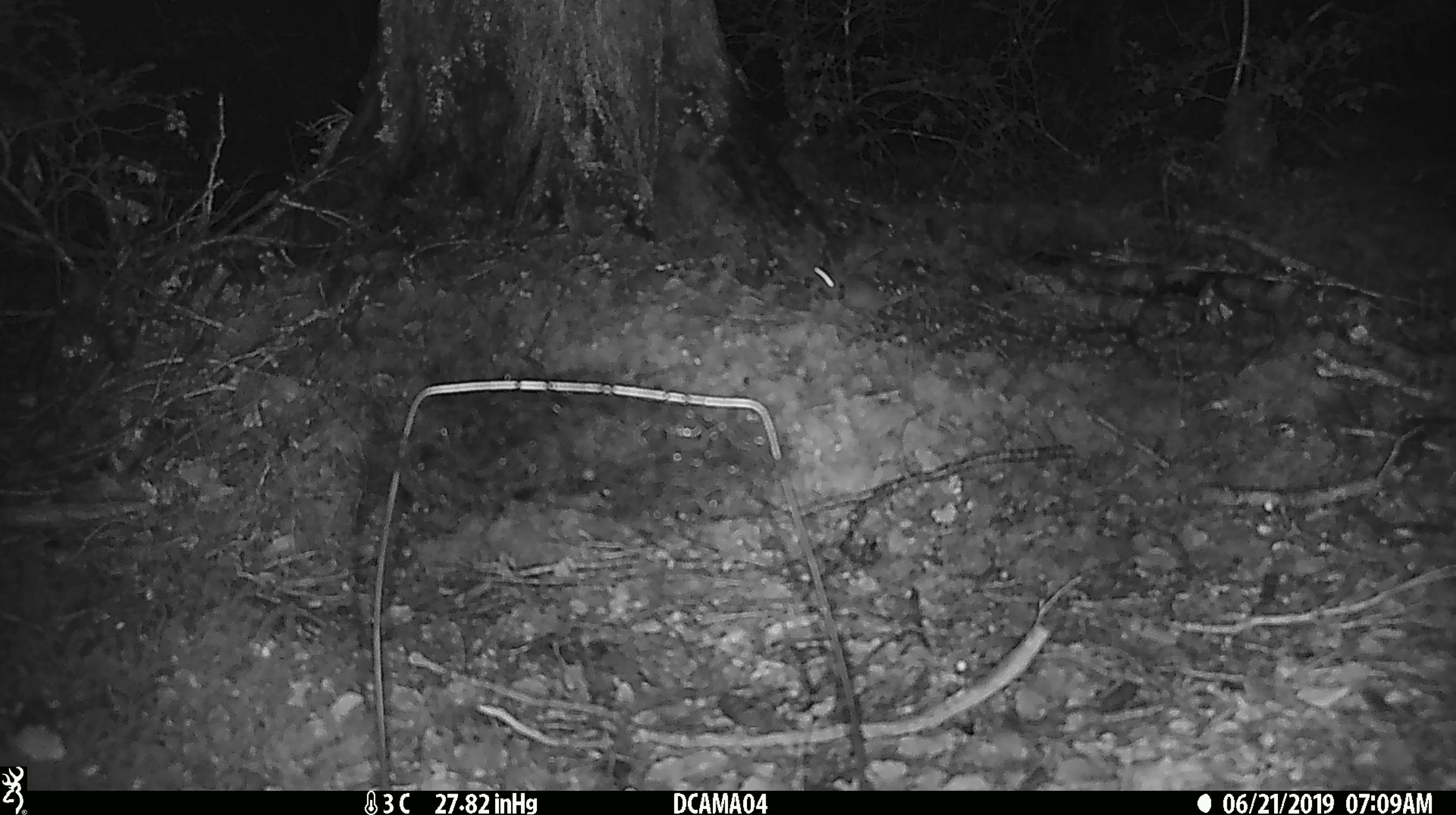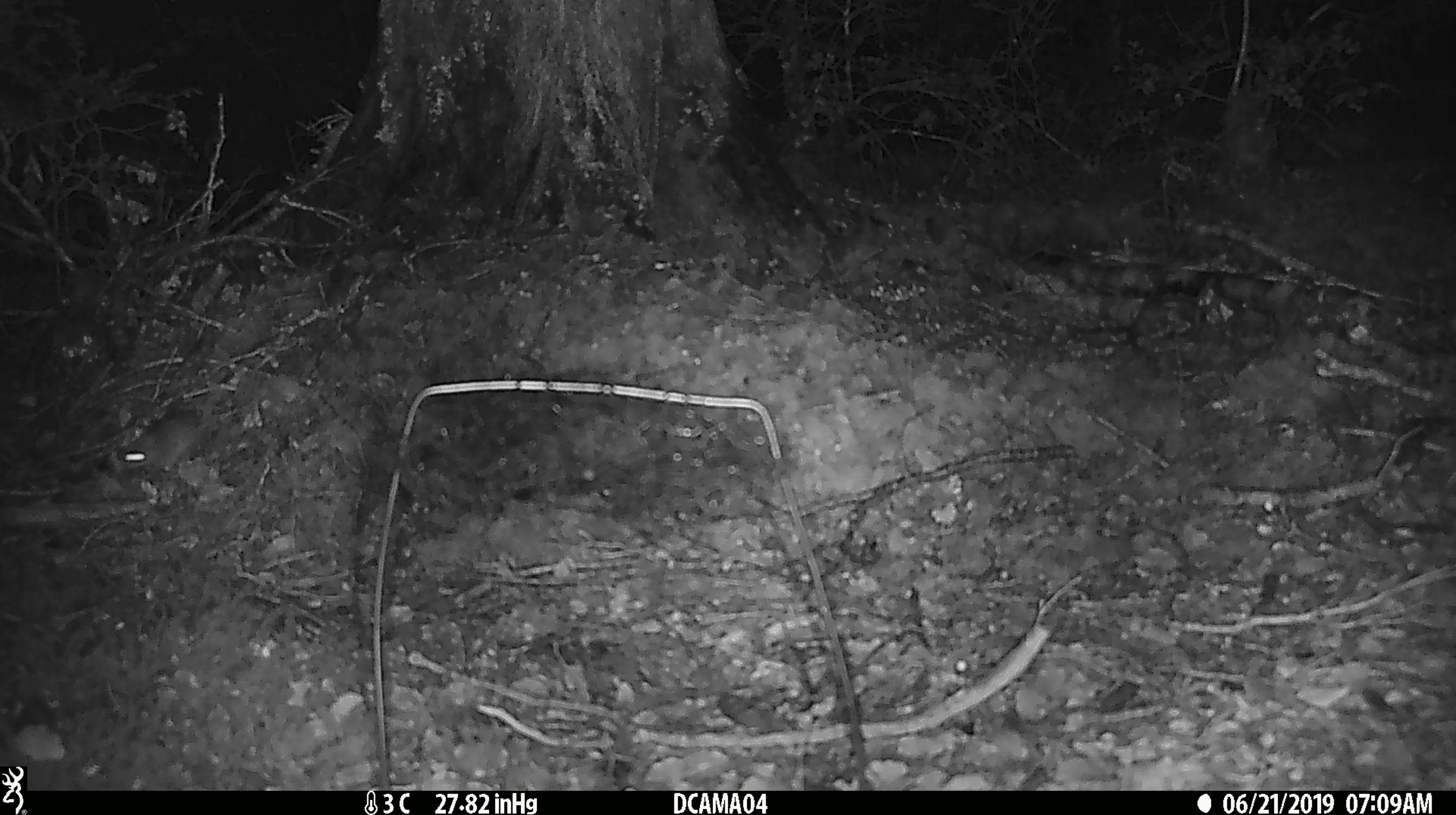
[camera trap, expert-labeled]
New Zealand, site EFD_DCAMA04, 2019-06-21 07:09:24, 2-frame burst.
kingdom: Animalia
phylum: Chordata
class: Mammalia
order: Rodentia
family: Muridae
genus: Mus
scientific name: Mus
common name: mouse